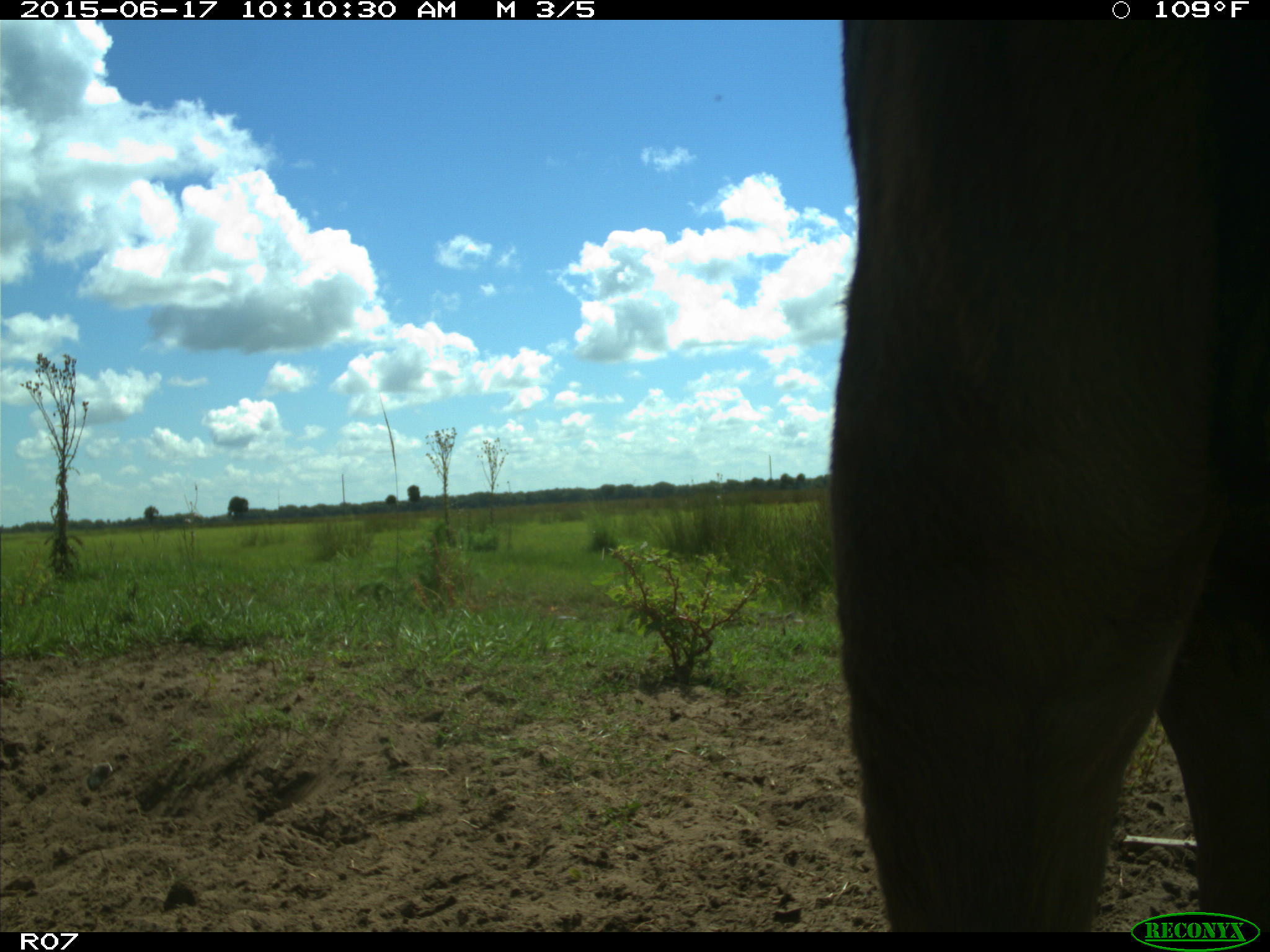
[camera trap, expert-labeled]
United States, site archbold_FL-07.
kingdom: Animalia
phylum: Chordata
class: Mammalia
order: Artiodactyla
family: Bovidae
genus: Bos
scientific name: Bos taurus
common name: domestic cow